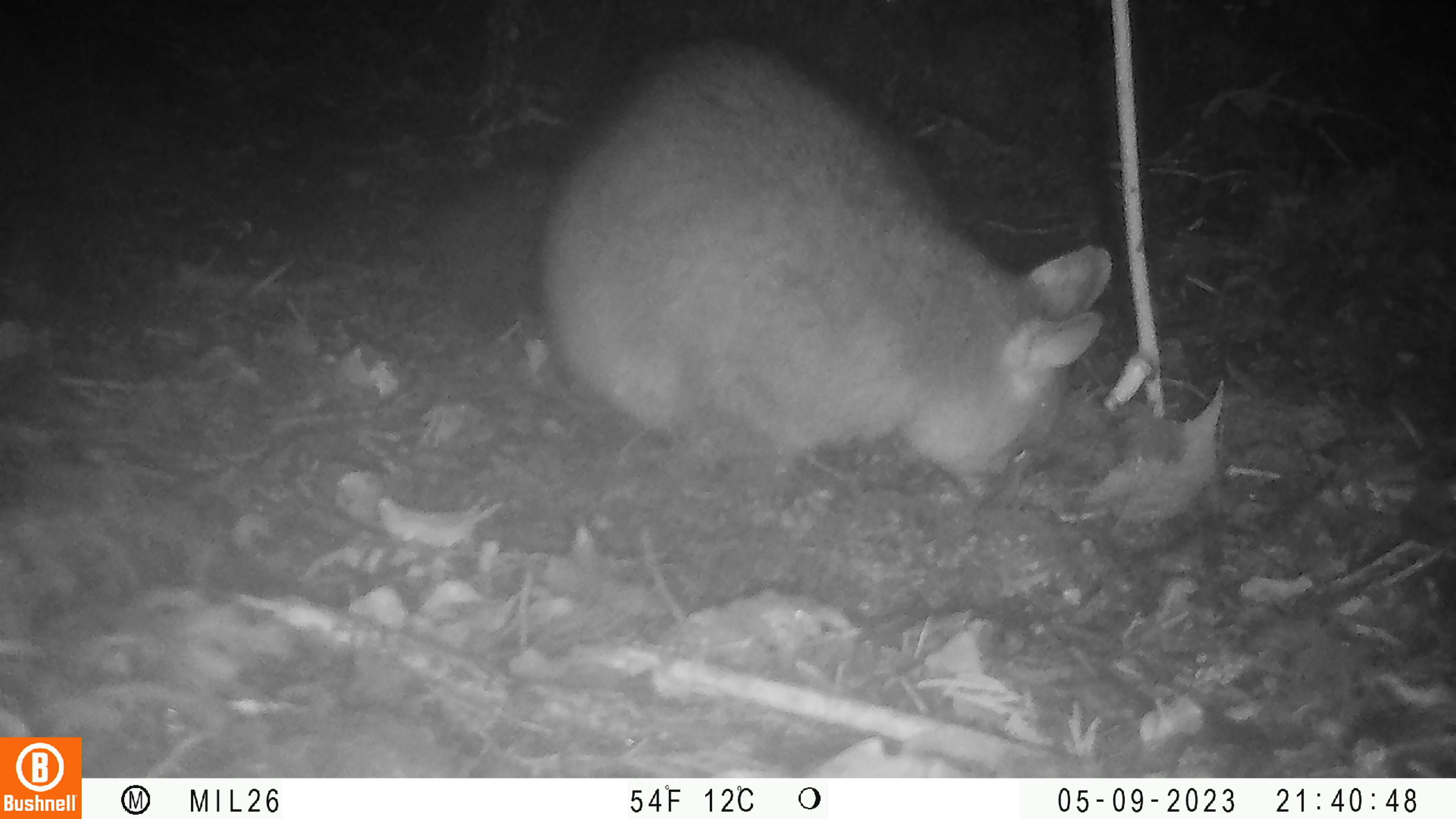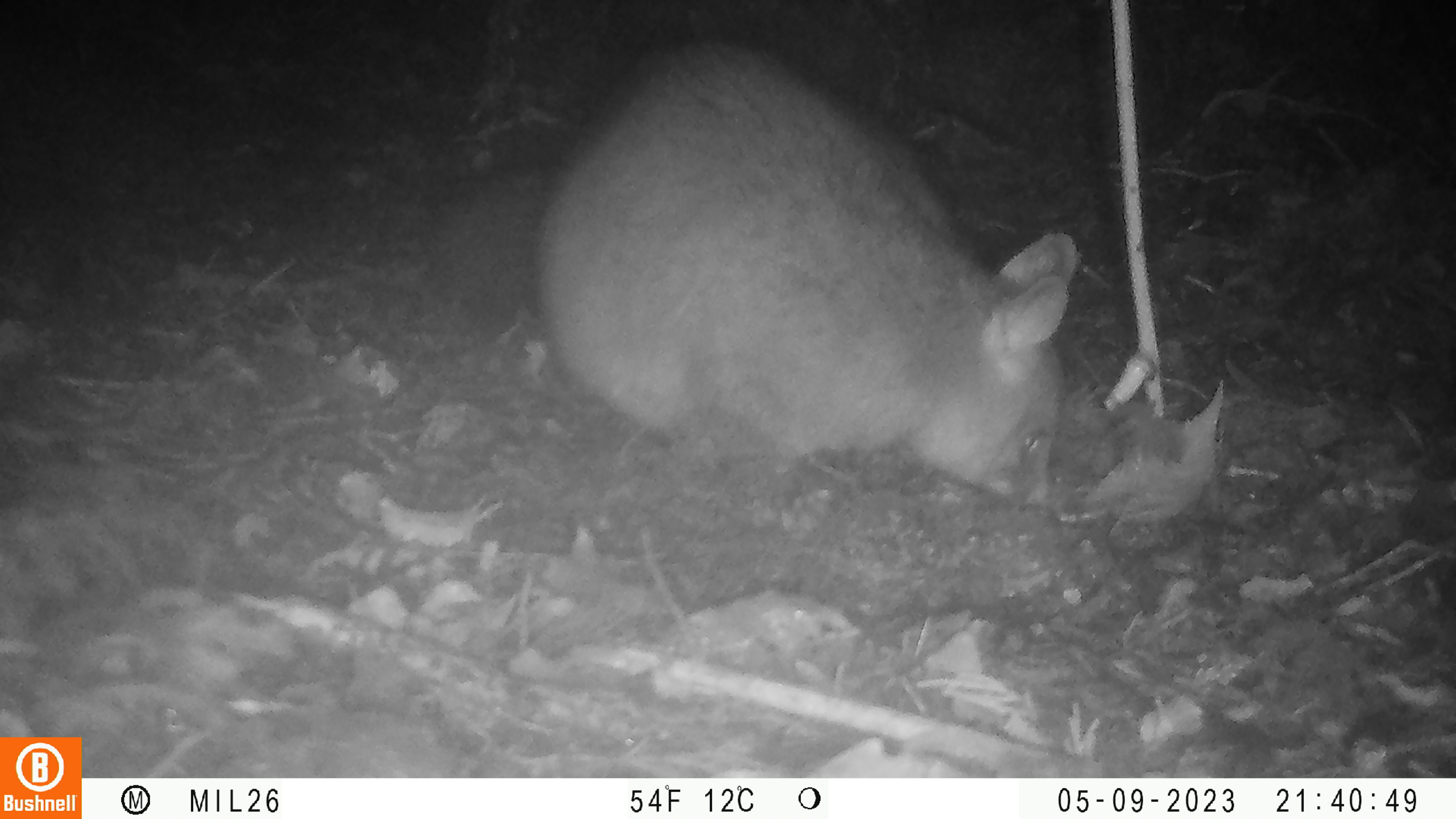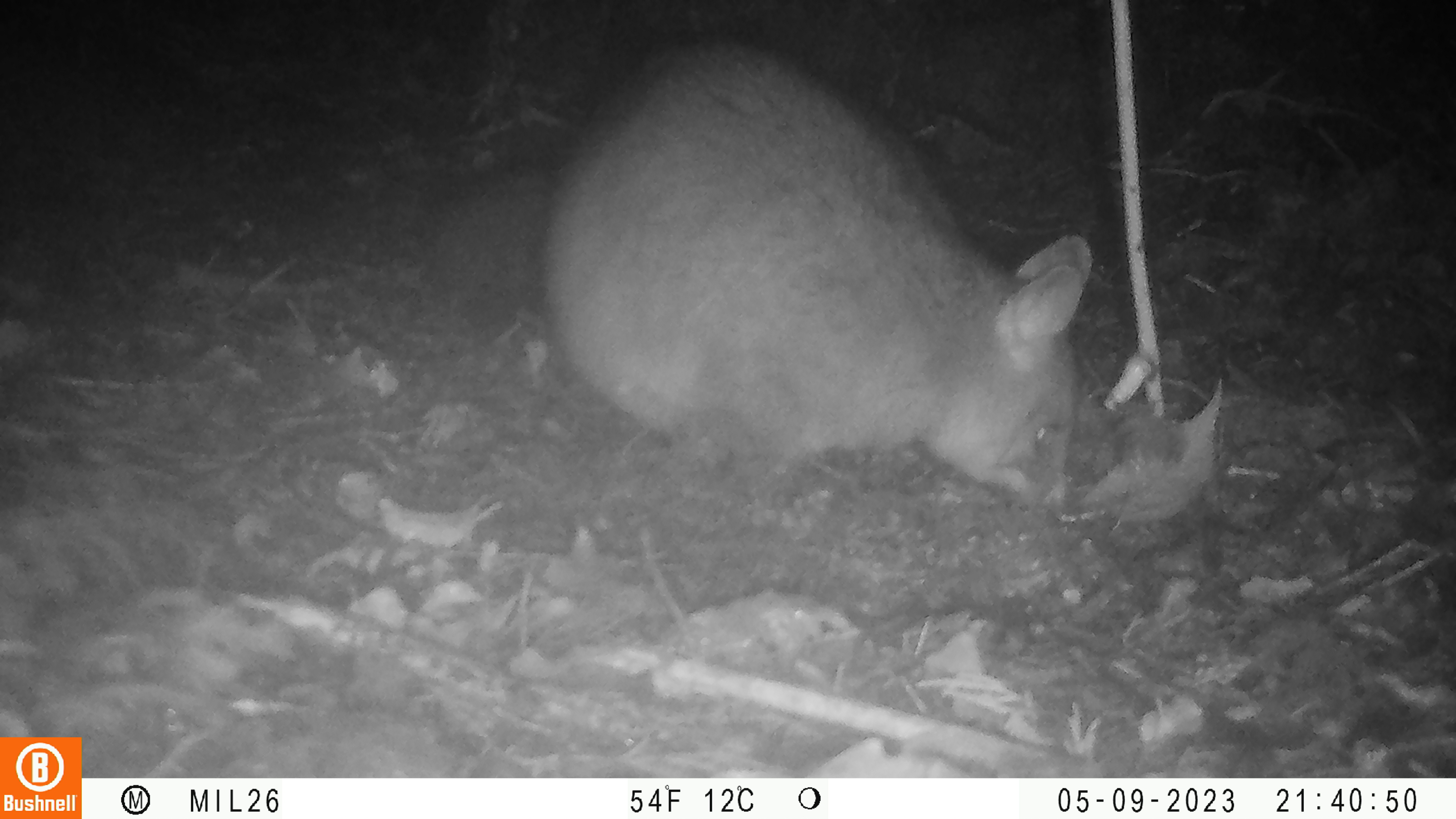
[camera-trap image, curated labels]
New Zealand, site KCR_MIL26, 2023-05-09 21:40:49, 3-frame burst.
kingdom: Animalia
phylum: Chordata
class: Mammalia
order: Diprotodontia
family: Phalangeridae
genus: Trichosurus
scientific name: Trichosurus vulpecula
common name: common brushtail possum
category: possum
Possum (common brushtail possum) (Trichosurus vulpecula).